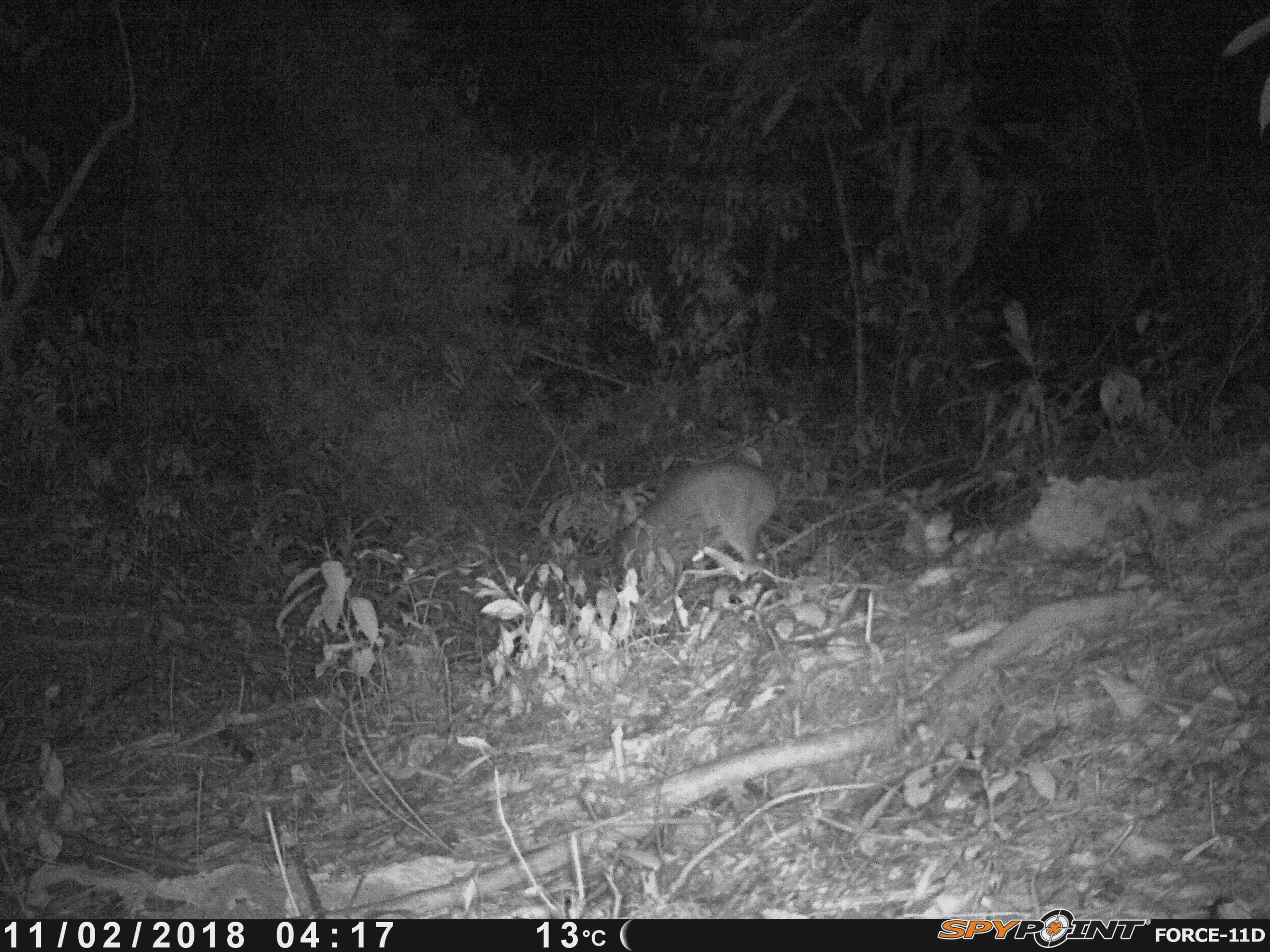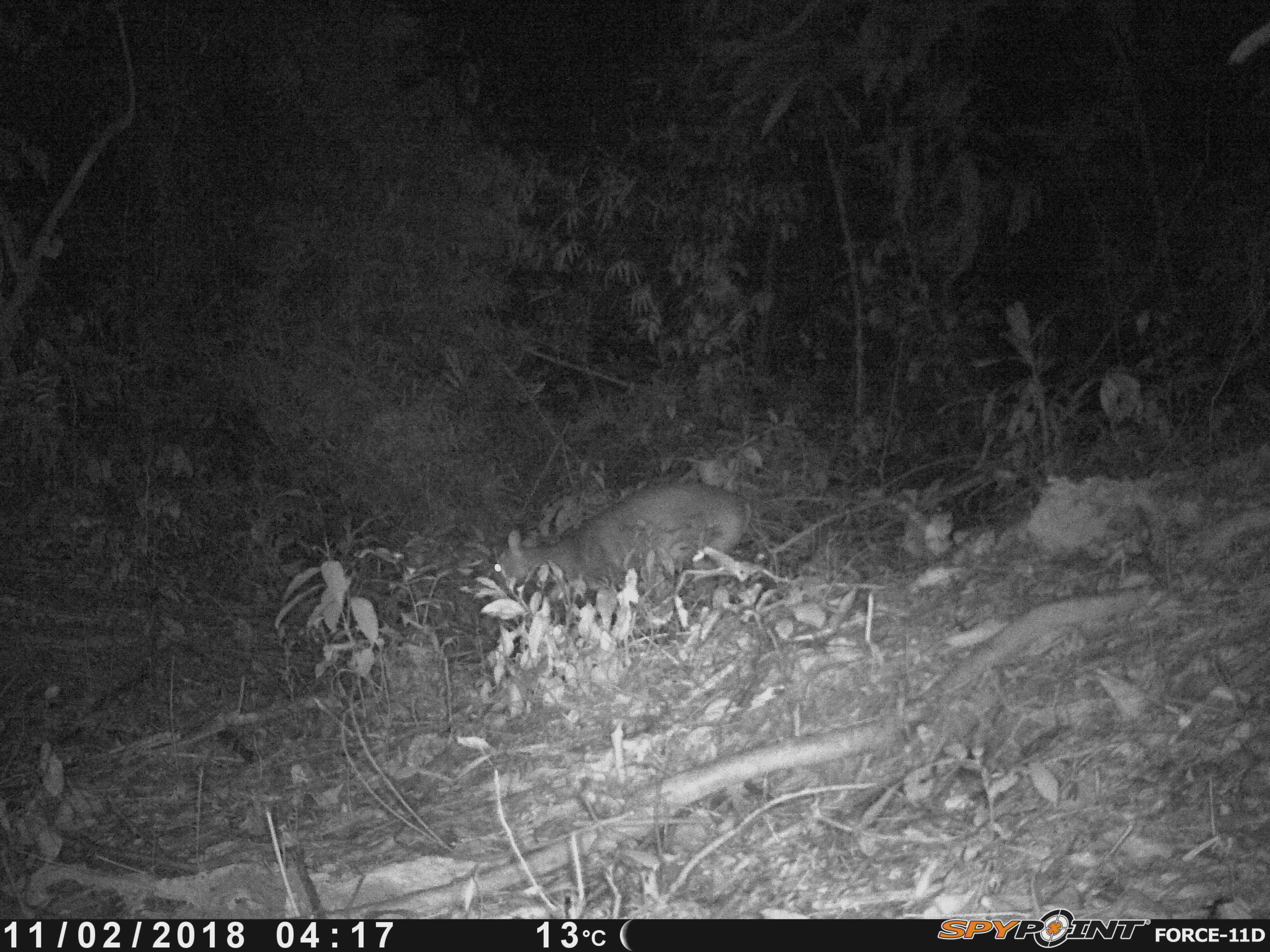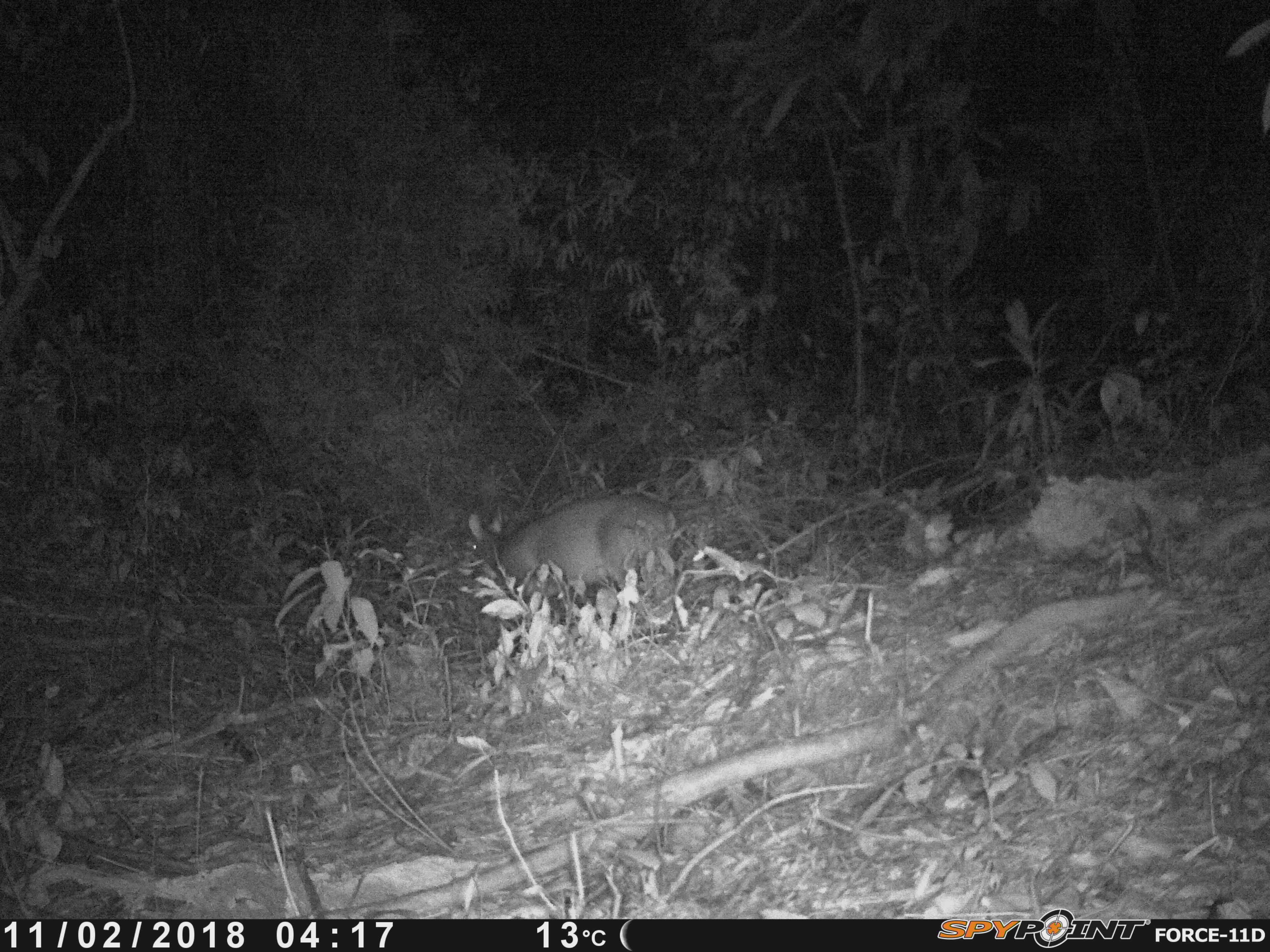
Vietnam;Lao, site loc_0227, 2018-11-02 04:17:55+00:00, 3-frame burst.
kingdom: Animalia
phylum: Chordata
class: Mammalia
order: Artiodactyla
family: Cervidae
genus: Muntiacus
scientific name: Muntiacus vuquangensis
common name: large-antlered muntjac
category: large antlered muntjac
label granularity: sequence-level